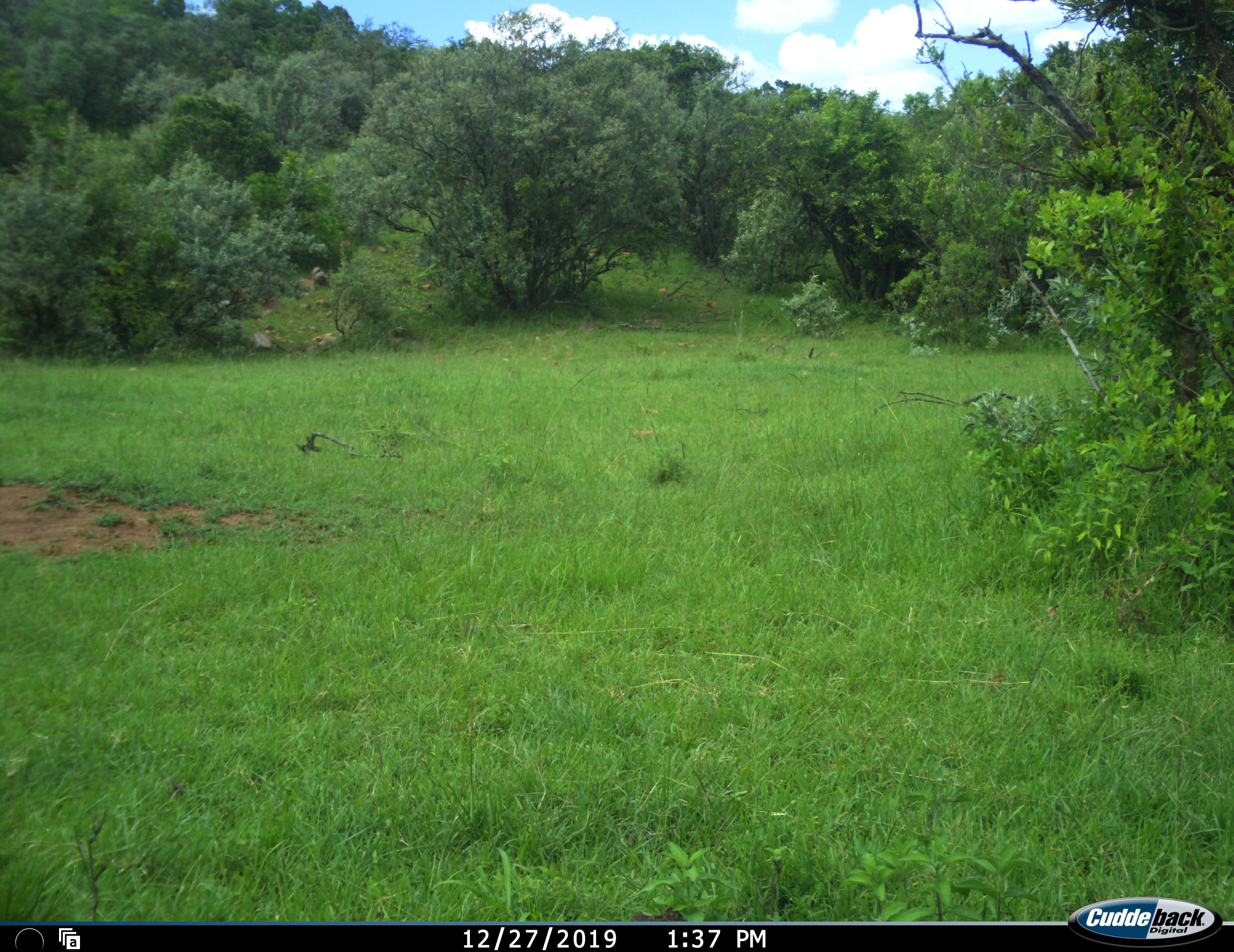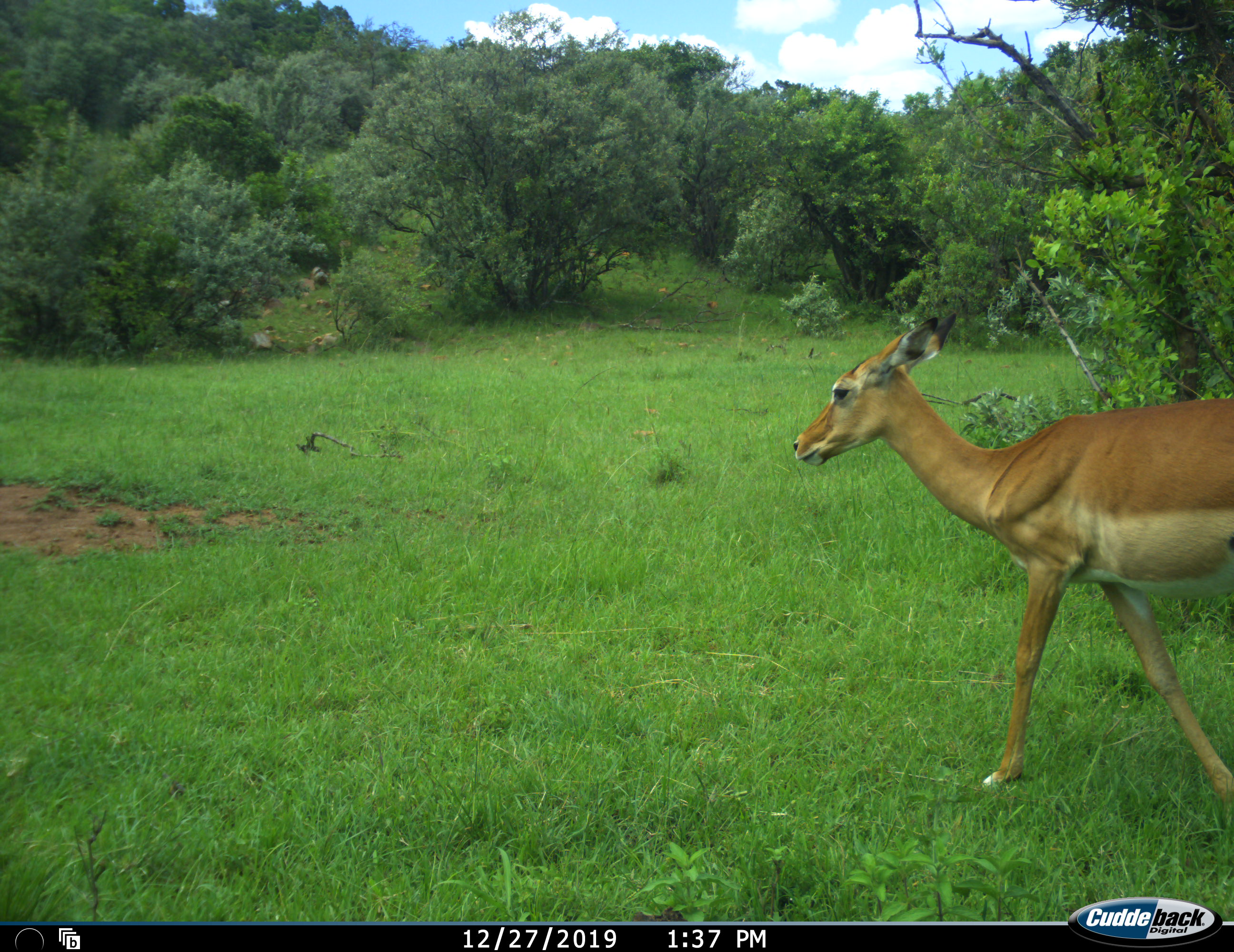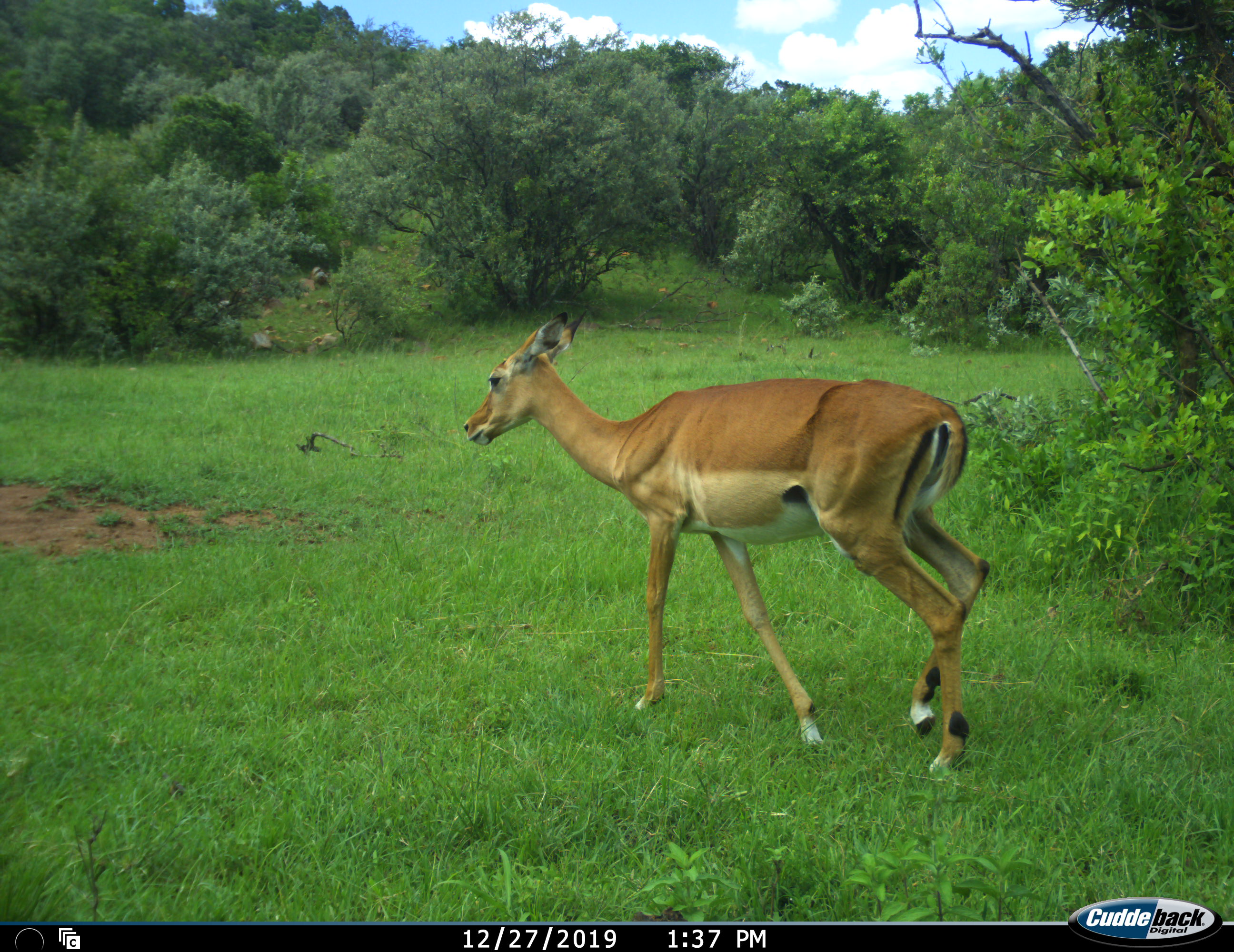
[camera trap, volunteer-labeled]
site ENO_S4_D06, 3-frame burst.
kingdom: Animalia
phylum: Chordata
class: Mammalia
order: Artiodactyla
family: Bovidae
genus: Aepyceros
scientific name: Aepyceros melampus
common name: impala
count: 1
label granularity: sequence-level